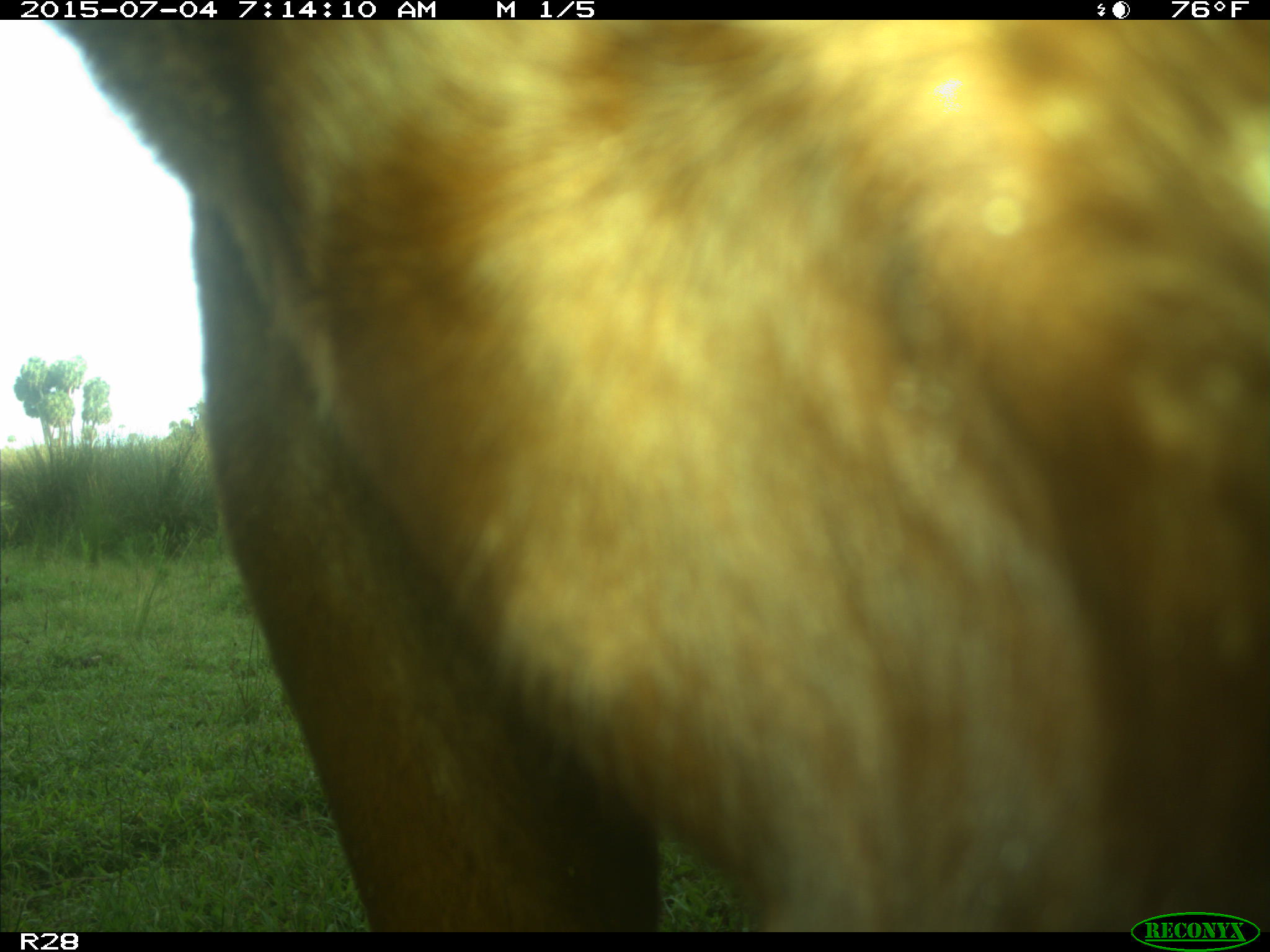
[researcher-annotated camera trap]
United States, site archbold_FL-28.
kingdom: Animalia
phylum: Chordata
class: Mammalia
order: Artiodactyla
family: Bovidae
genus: Bos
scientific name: Bos taurus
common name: domestic cow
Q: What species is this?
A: Bos taurus (domestic cow).